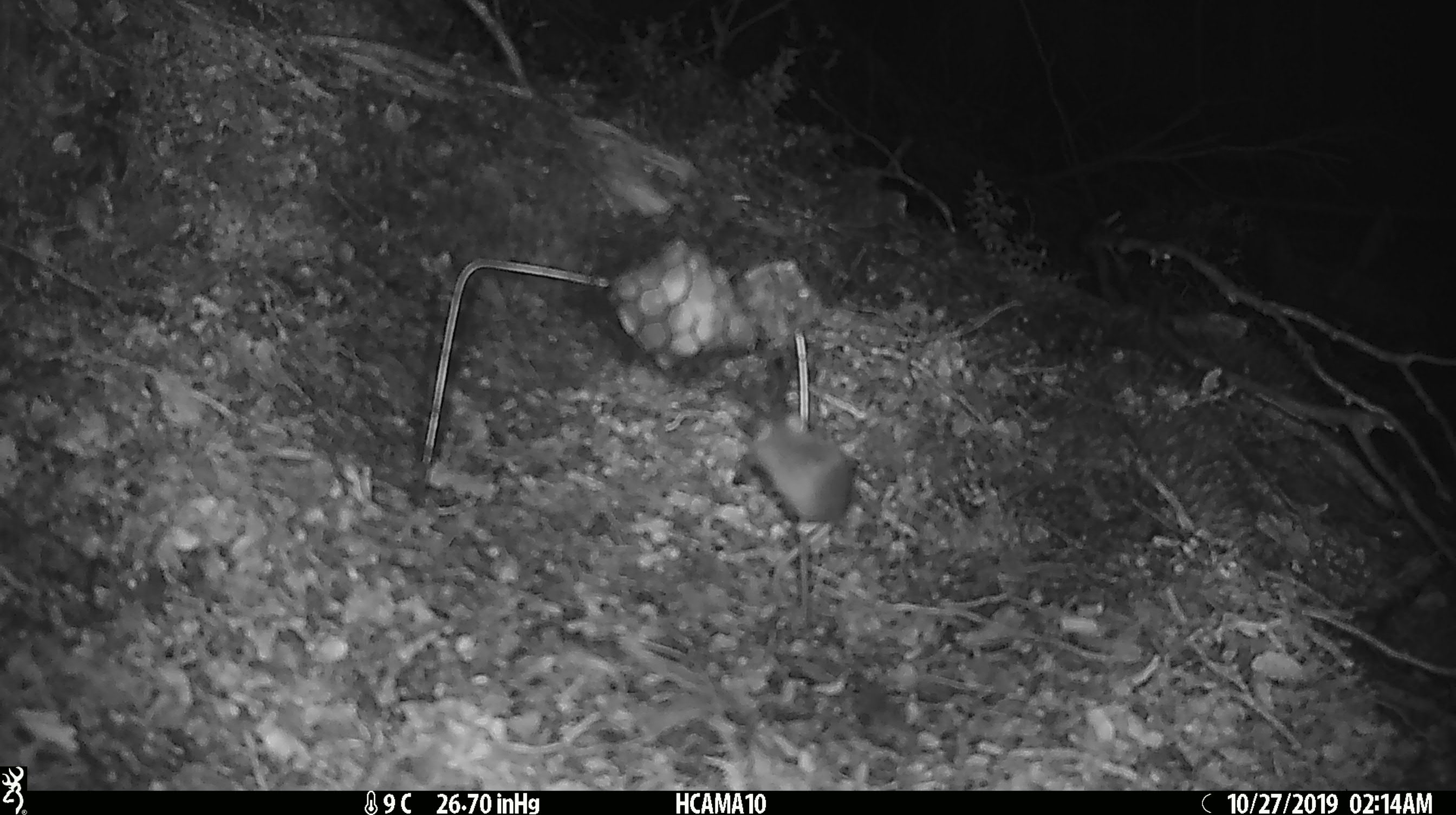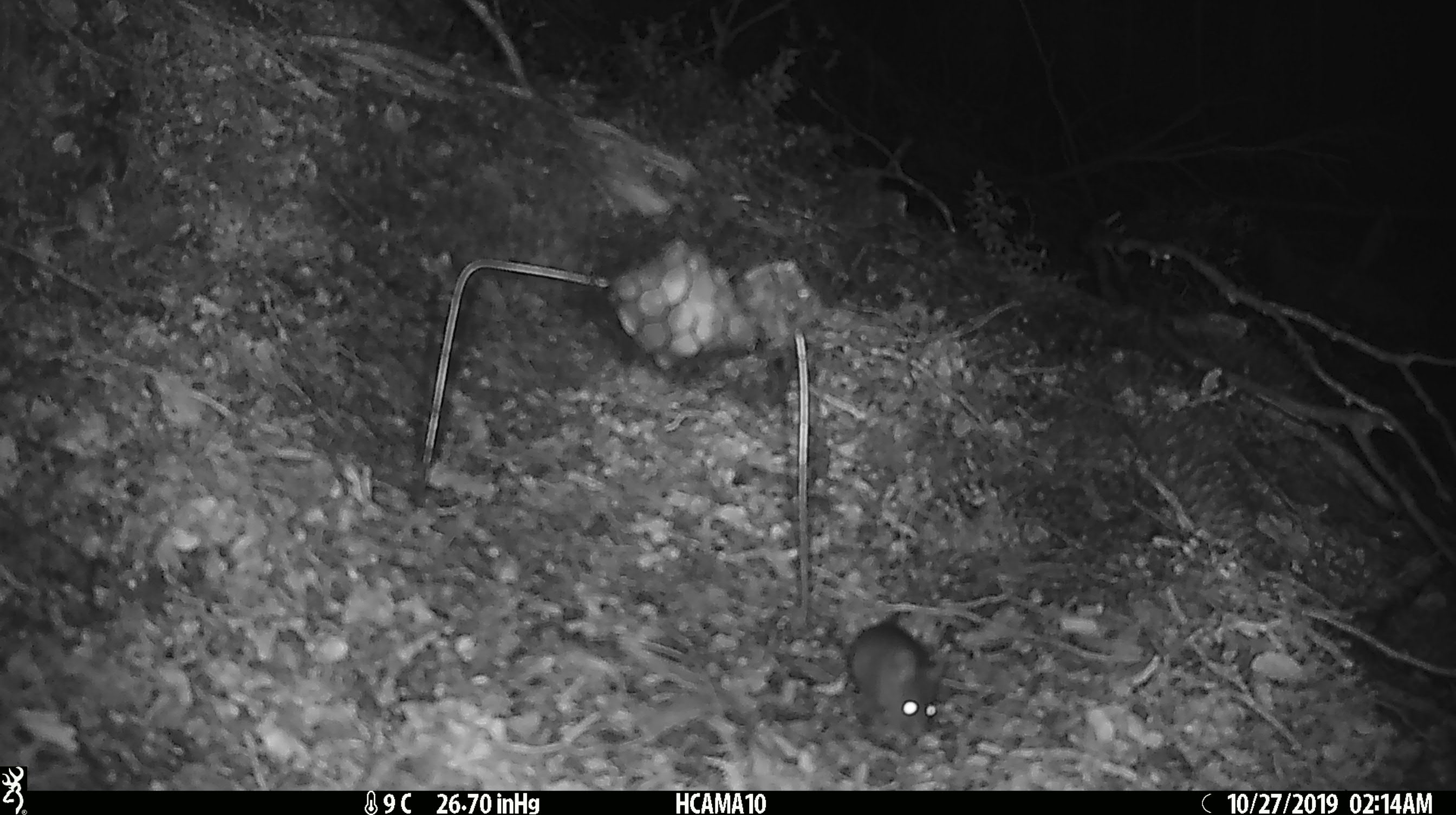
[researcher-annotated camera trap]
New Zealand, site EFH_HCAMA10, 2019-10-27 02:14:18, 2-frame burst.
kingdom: Animalia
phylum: Chordata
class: Mammalia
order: Rodentia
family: Muridae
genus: Mus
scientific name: Mus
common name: mouse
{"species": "mouse (Mus)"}